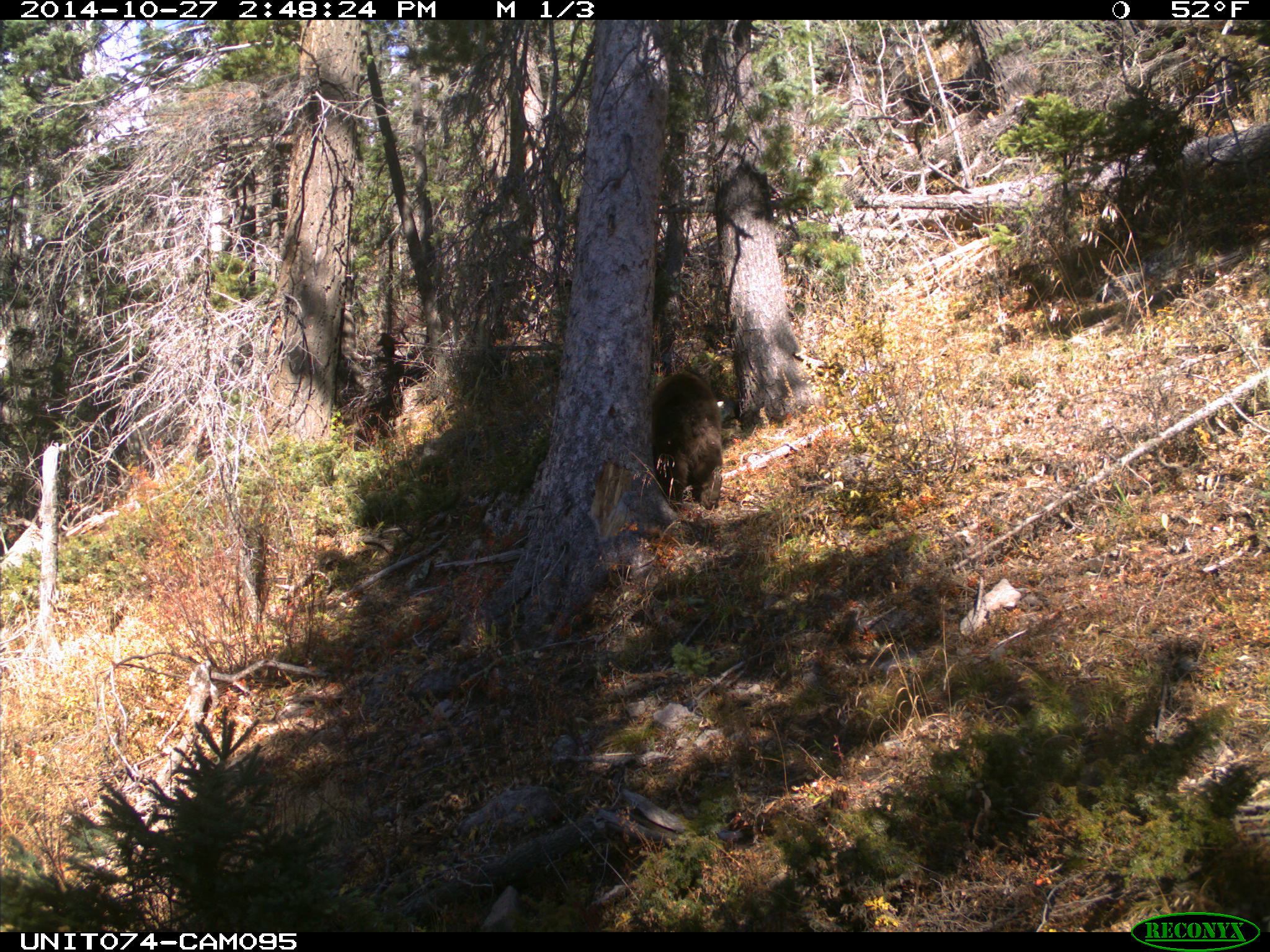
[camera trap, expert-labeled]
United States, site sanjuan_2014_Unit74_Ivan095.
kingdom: Animalia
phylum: Chordata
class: Mammalia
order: Carnivora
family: Ursidae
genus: Ursus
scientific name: Ursus americanus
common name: american black bear